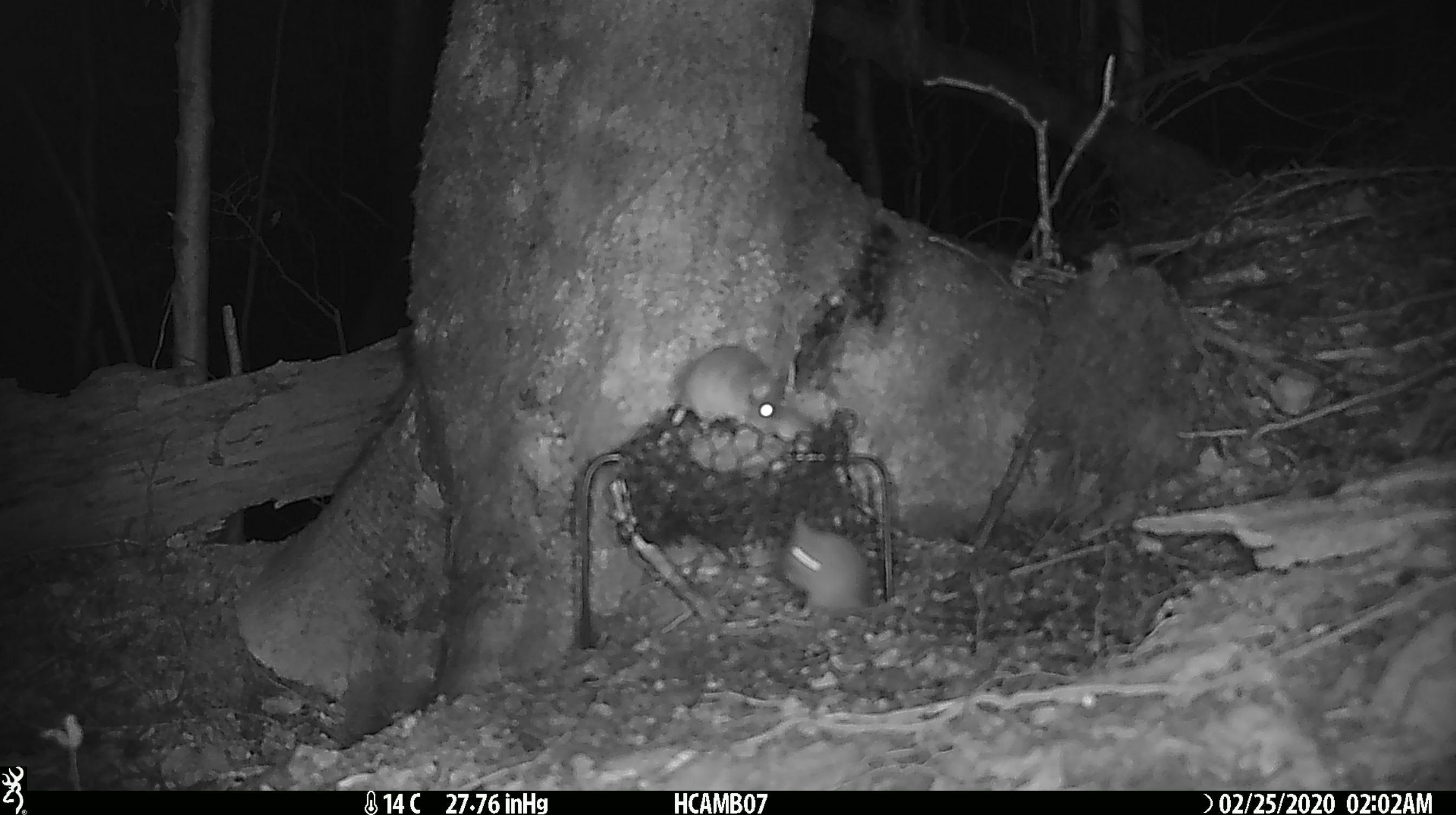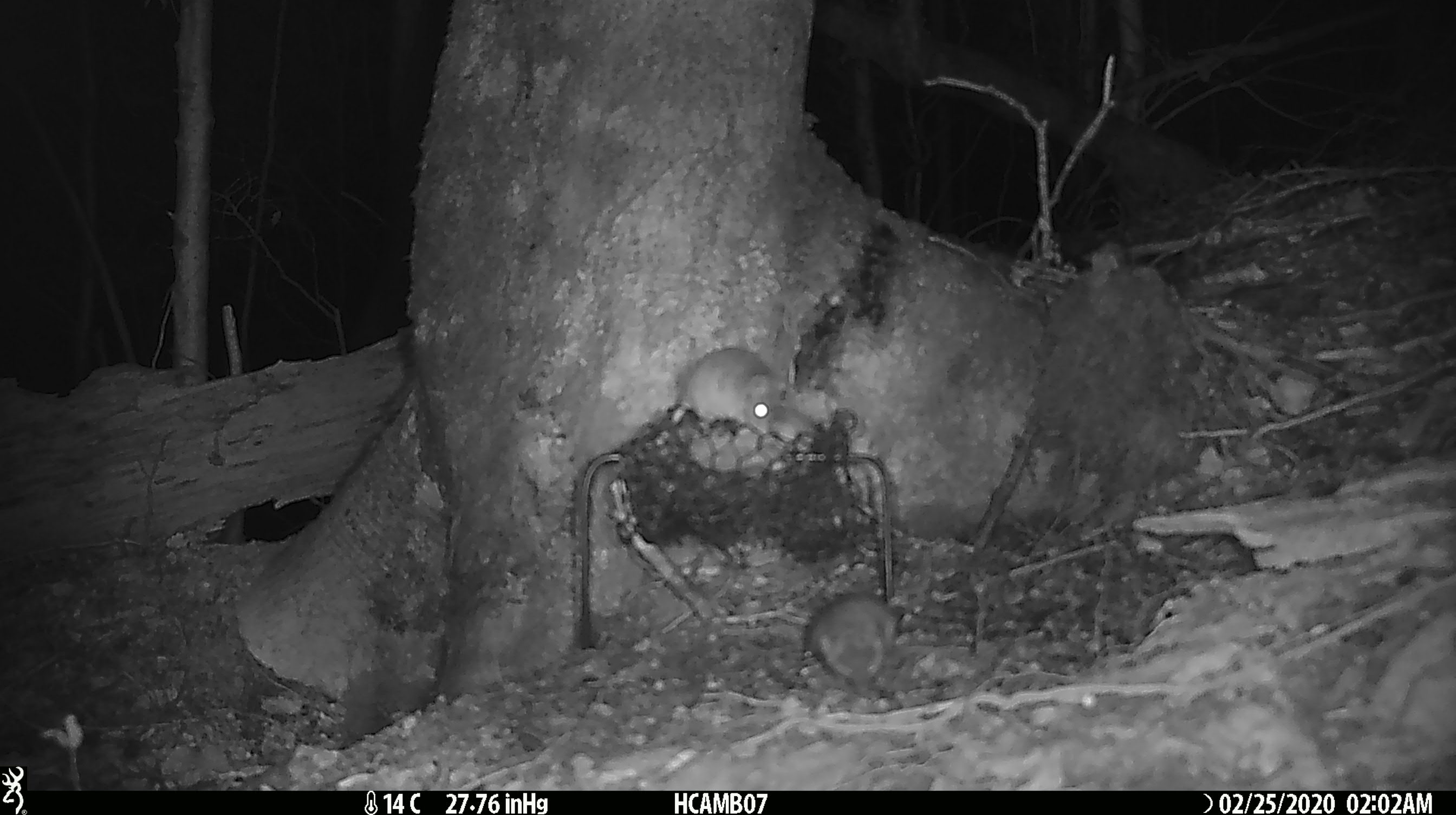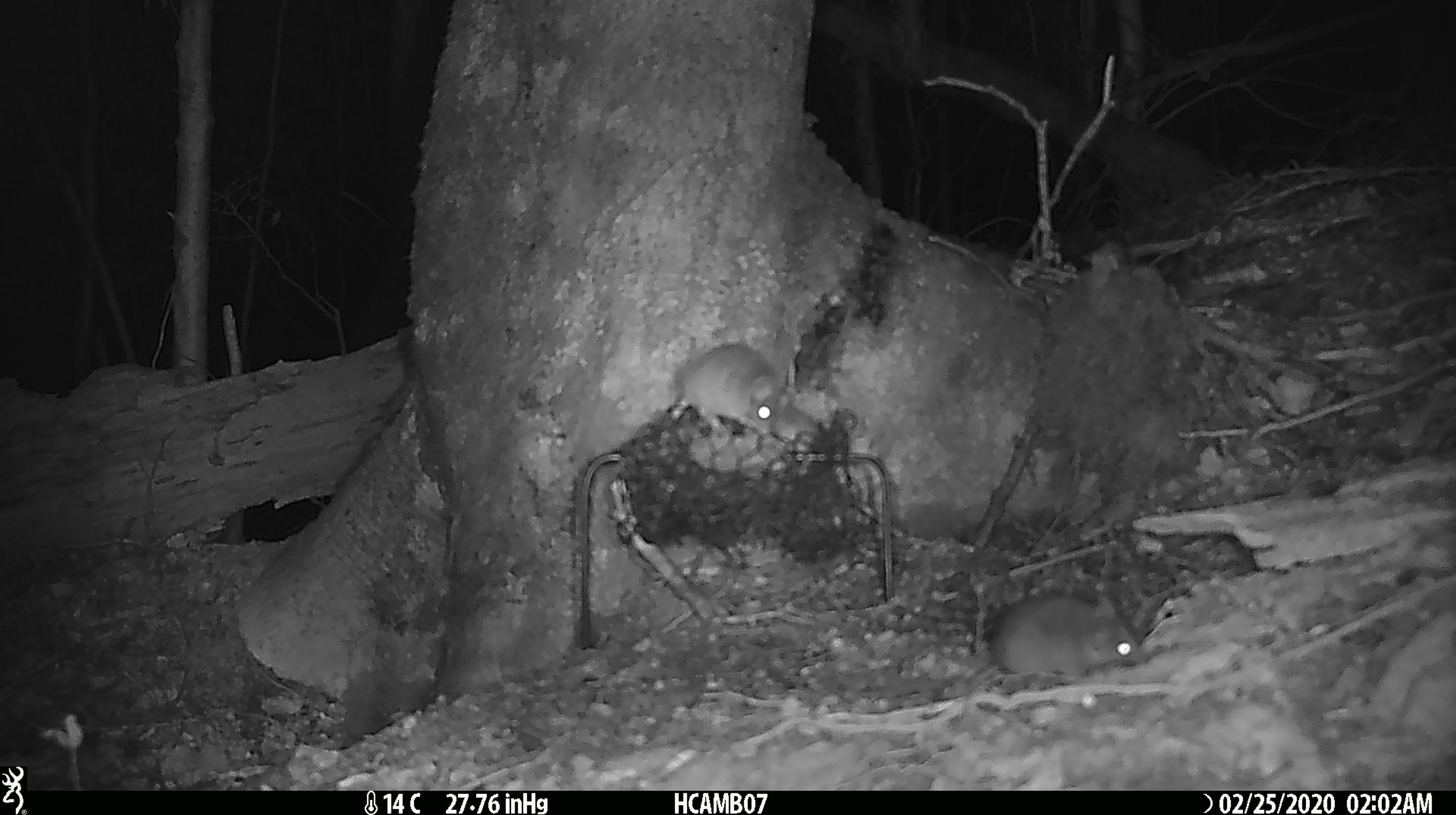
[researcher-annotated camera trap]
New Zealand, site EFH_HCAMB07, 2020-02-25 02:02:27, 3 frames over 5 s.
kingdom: Animalia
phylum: Chordata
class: Mammalia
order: Rodentia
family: Muridae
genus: Mus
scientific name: Mus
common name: mouse